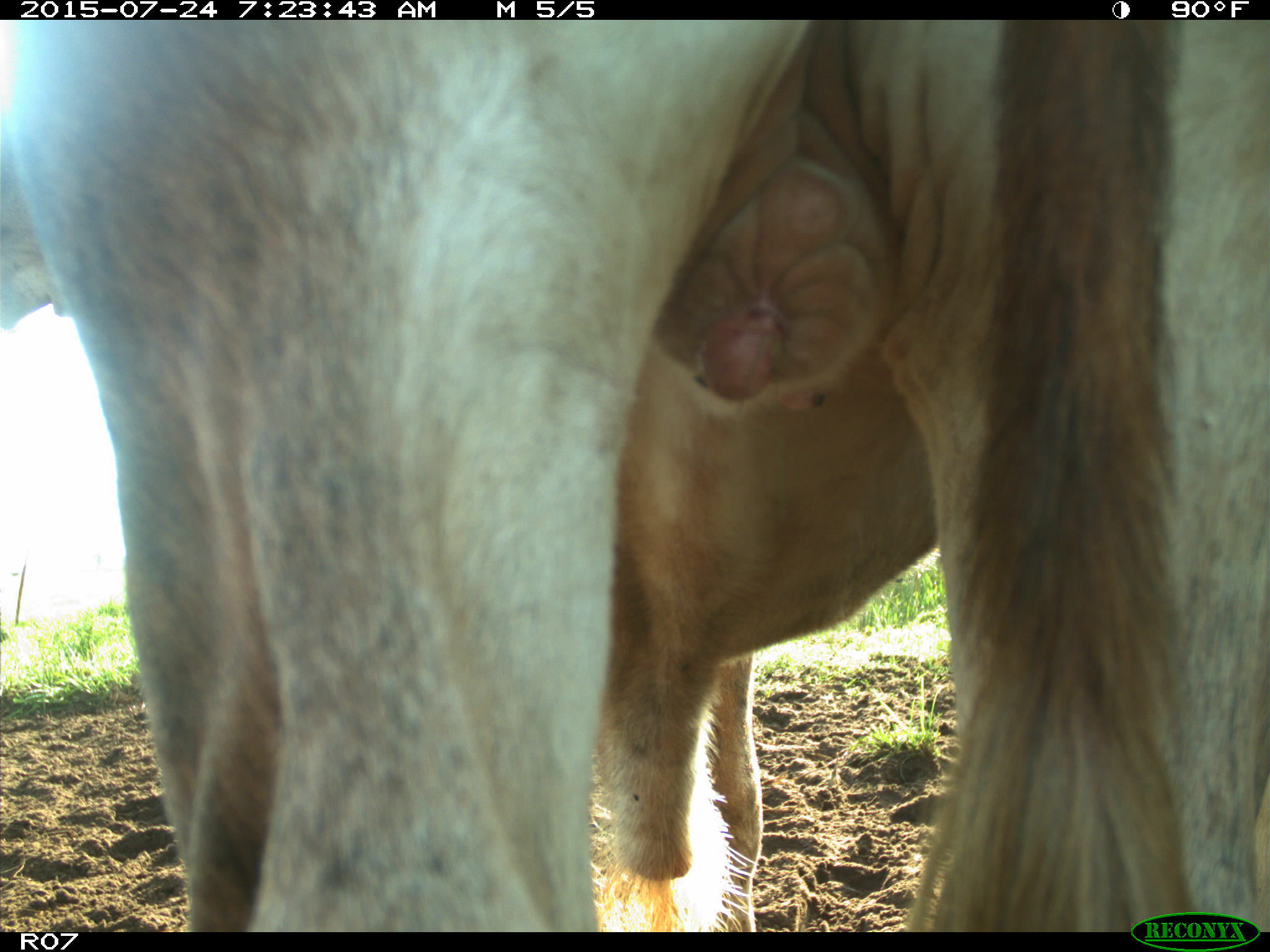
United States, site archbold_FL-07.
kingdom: Animalia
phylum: Chordata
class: Mammalia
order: Artiodactyla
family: Bovidae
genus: Bos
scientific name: Bos taurus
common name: domestic cow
Bos taurus (domestic cow).